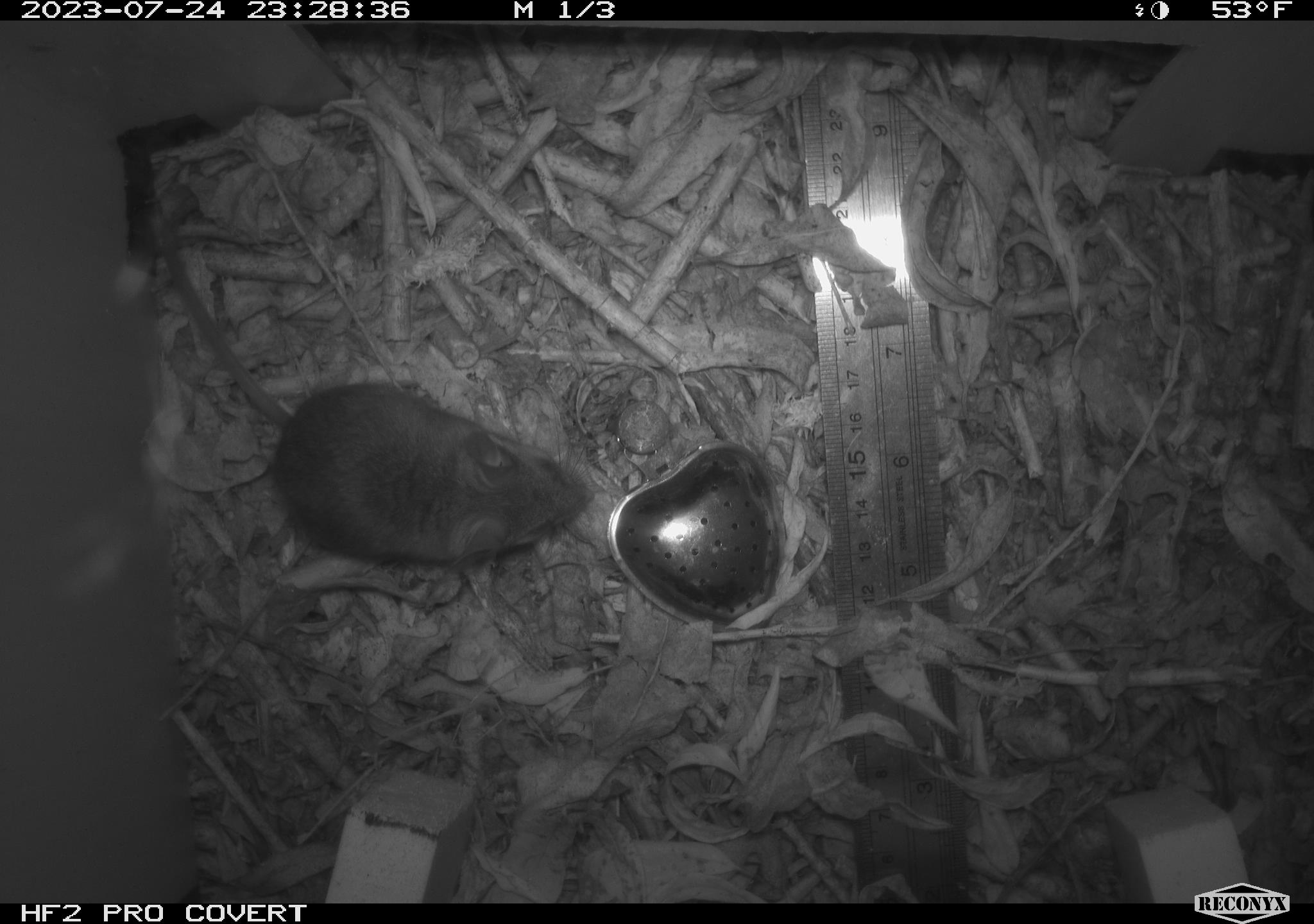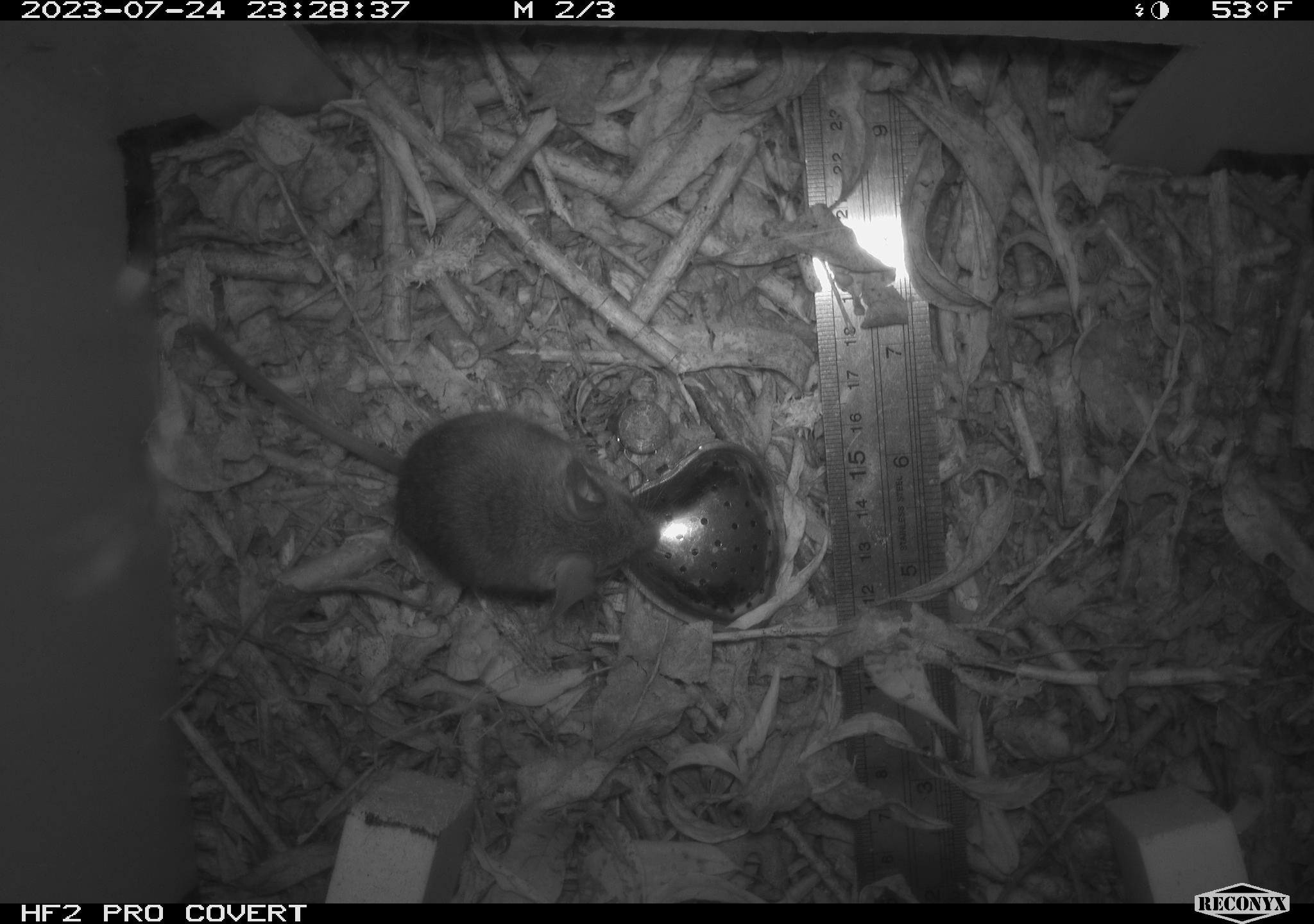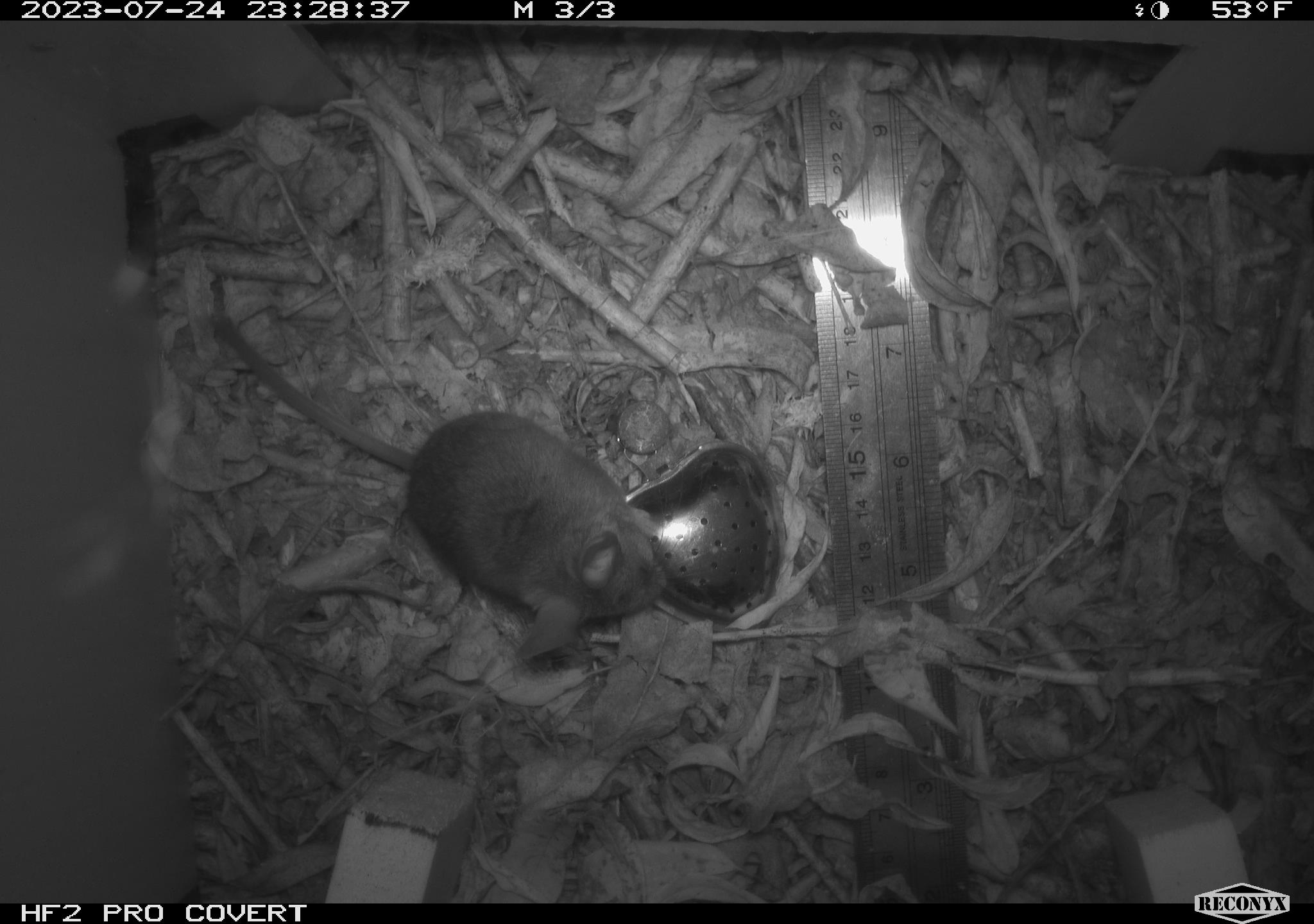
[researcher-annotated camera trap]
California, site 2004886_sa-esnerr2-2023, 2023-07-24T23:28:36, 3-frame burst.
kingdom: Animalia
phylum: Chordata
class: Mammalia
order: Rodentia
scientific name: Rodentia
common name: mouse species